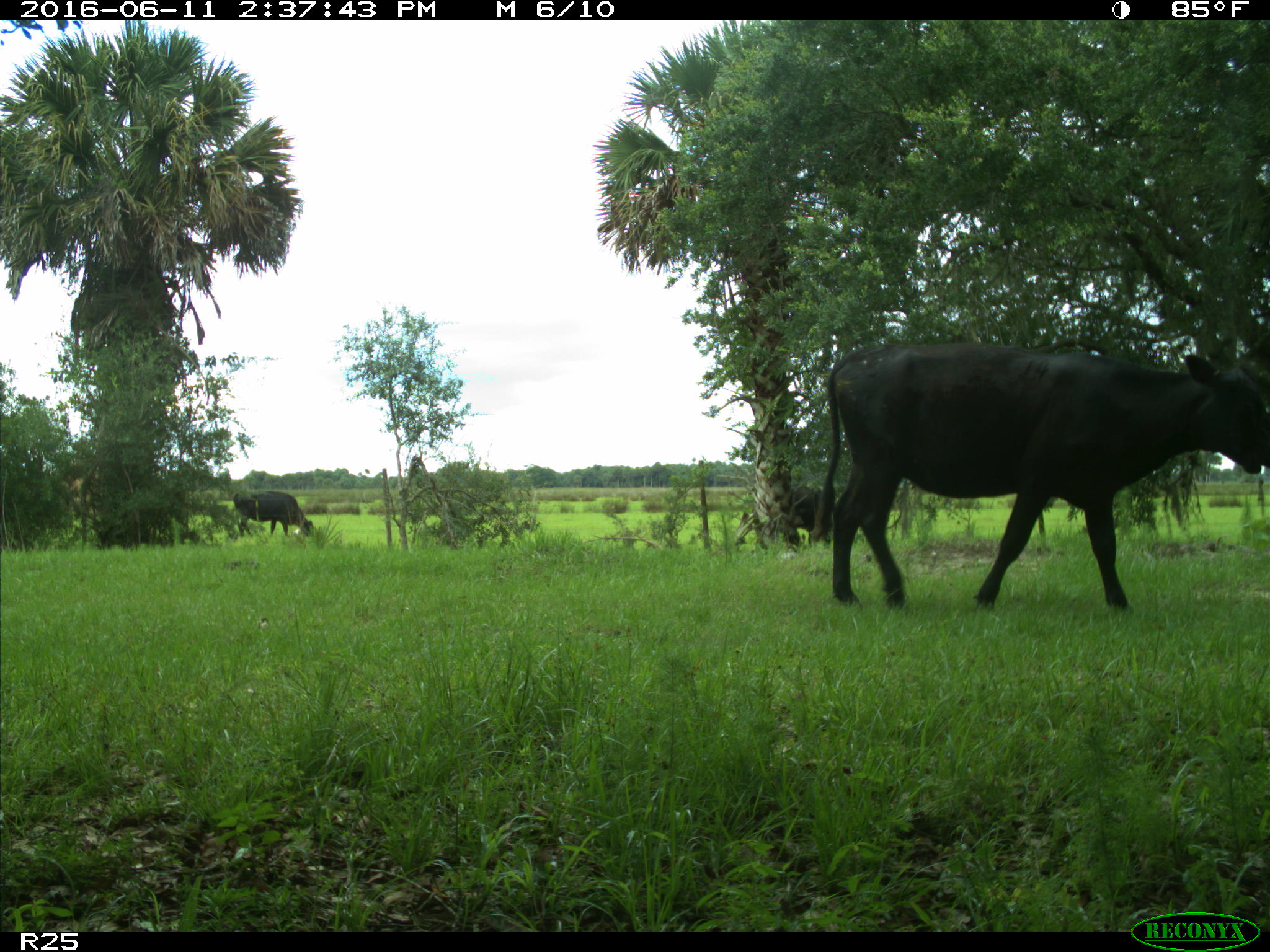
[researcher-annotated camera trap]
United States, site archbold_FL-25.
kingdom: Animalia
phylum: Chordata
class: Mammalia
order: Artiodactyla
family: Bovidae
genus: Bos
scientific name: Bos taurus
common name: domestic cow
Bos taurus (domestic cow).